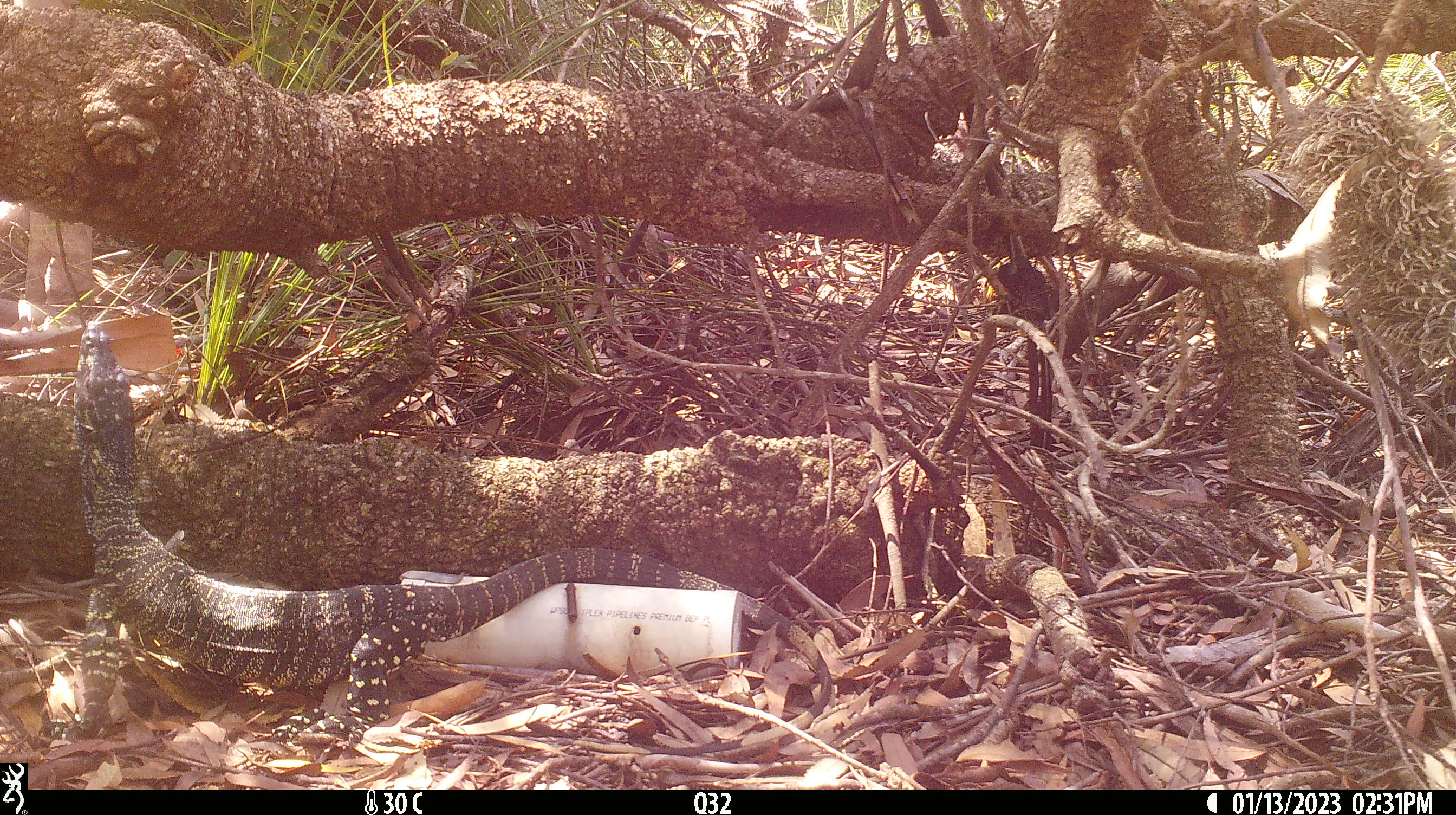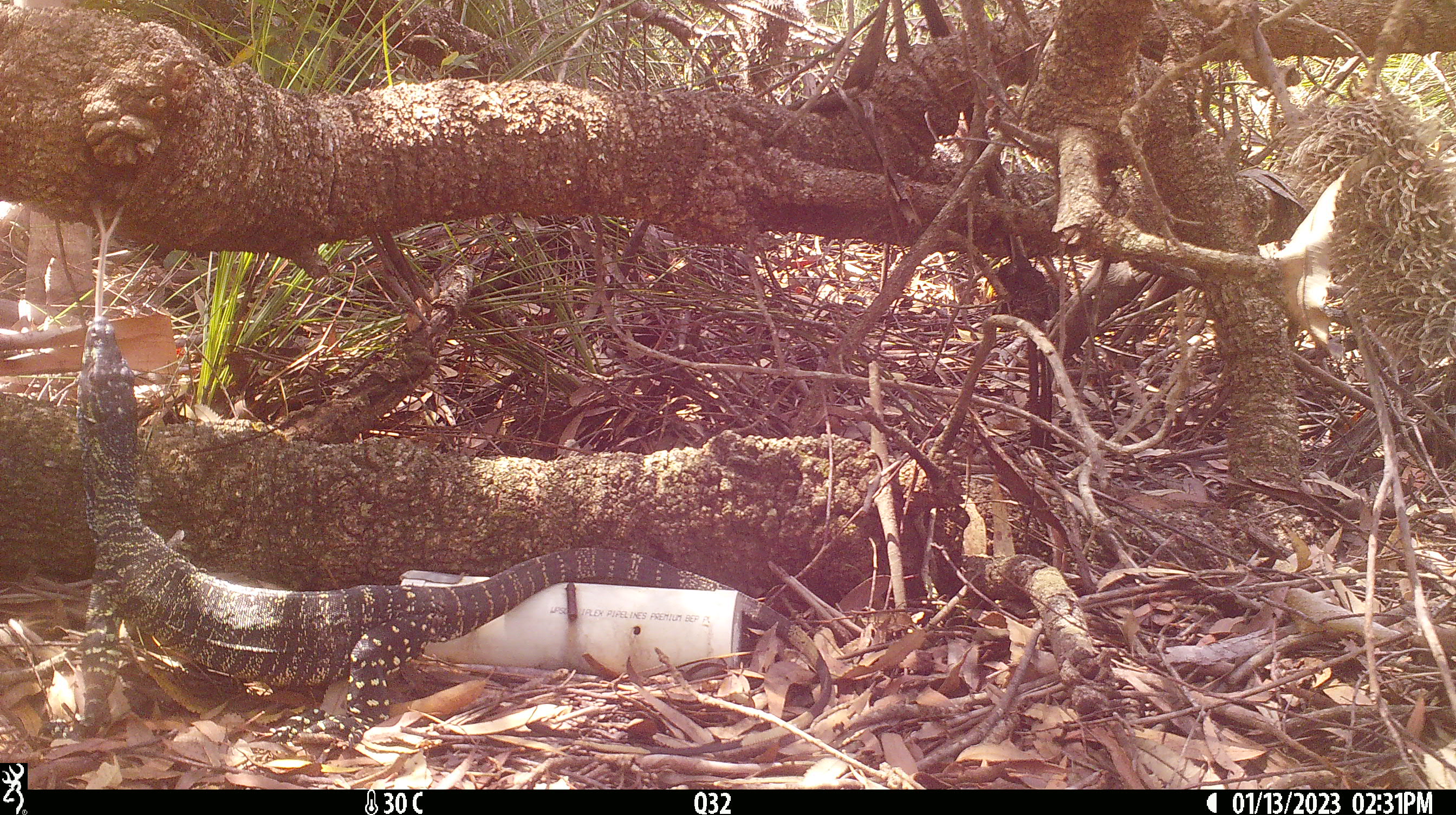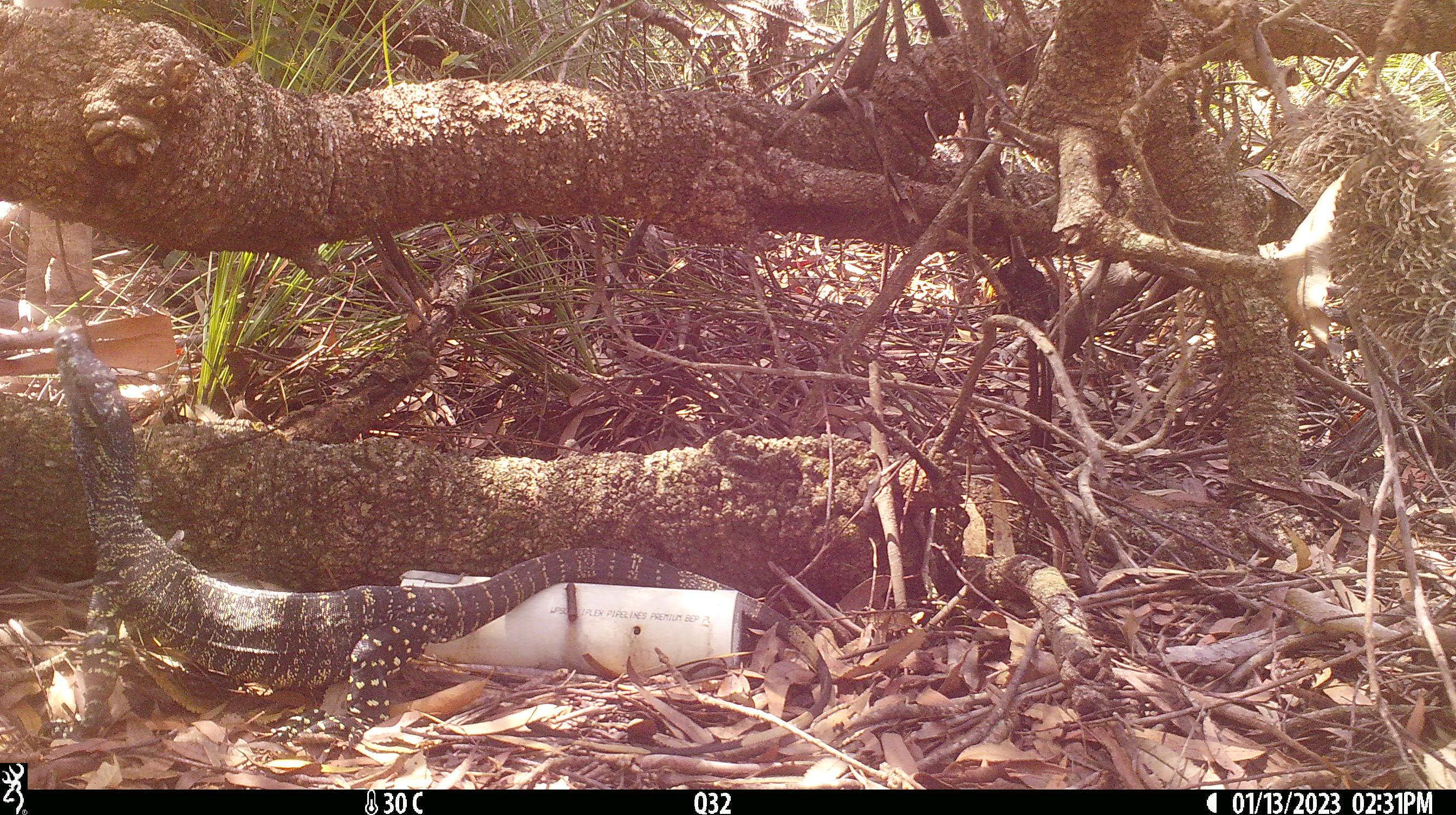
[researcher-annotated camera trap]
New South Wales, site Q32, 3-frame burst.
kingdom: Animalia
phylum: Chordata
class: Reptilia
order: Squamata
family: Varanidae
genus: Varanus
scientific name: Varanus varius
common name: lace monitor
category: goanna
Goanna (lace monitor) (Varanus varius).